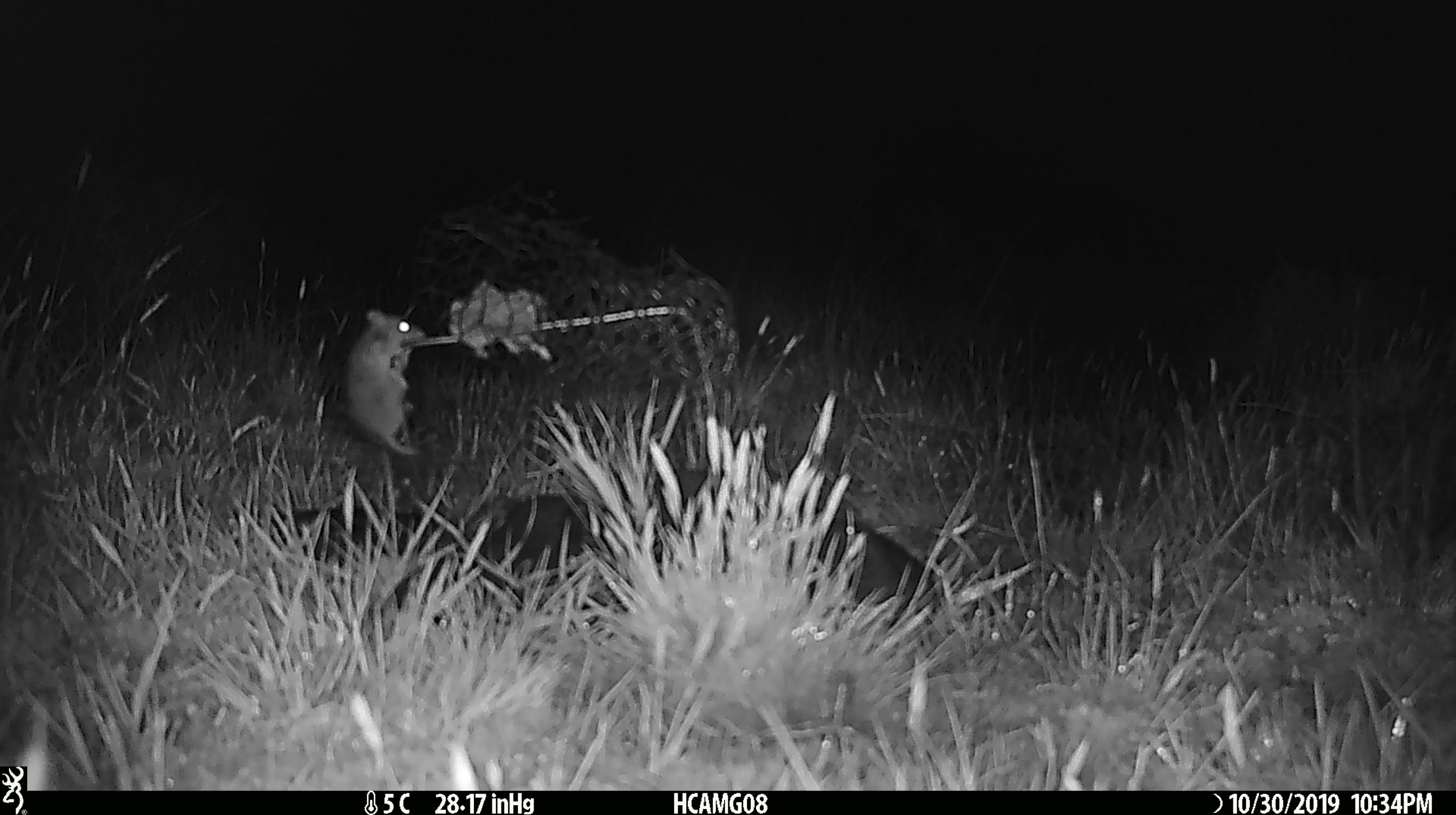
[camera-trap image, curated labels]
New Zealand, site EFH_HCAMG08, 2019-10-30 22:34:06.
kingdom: Animalia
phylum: Chordata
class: Mammalia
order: Rodentia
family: Muridae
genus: Mus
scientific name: Mus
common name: mouse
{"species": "mouse (Mus)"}